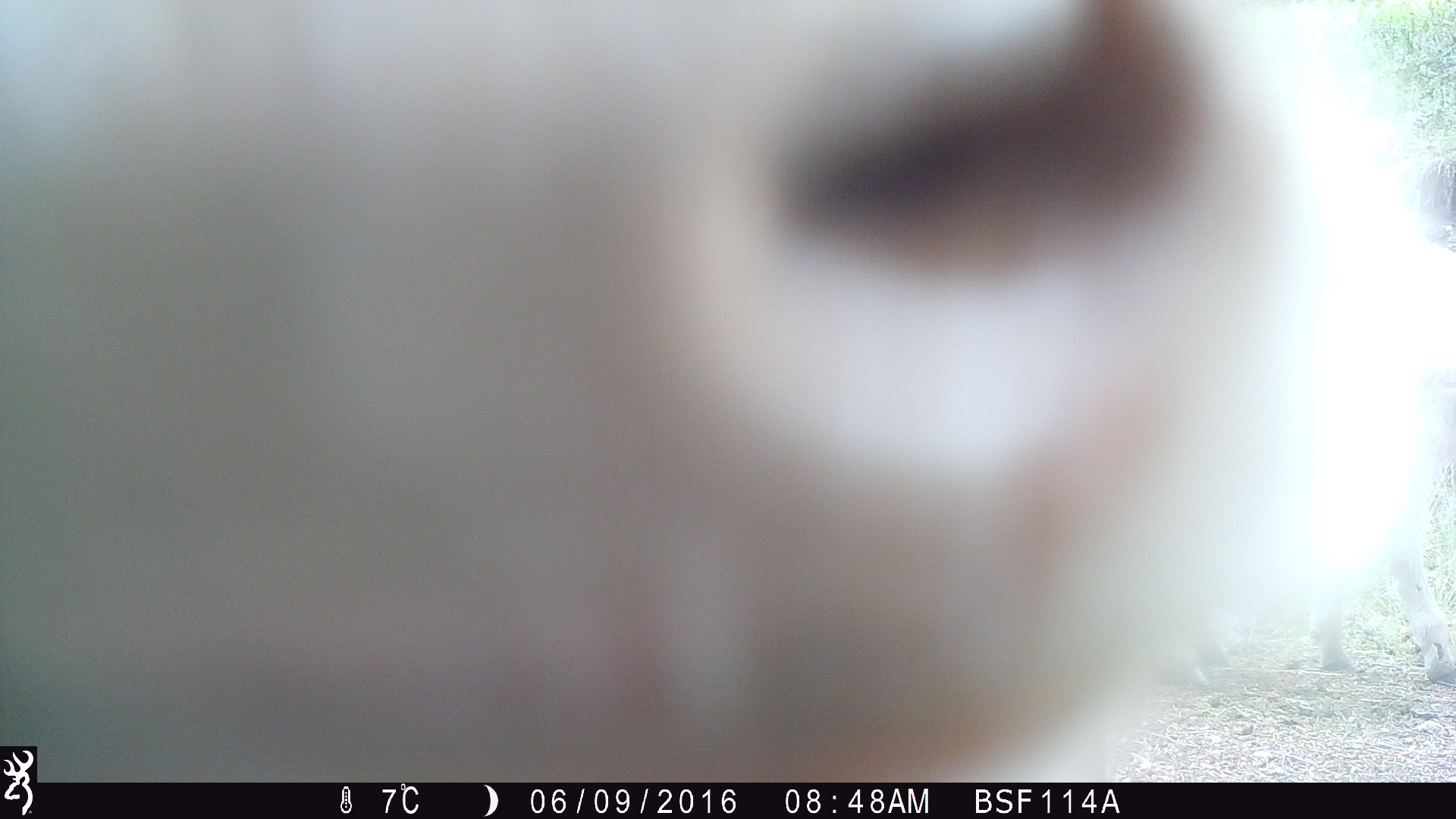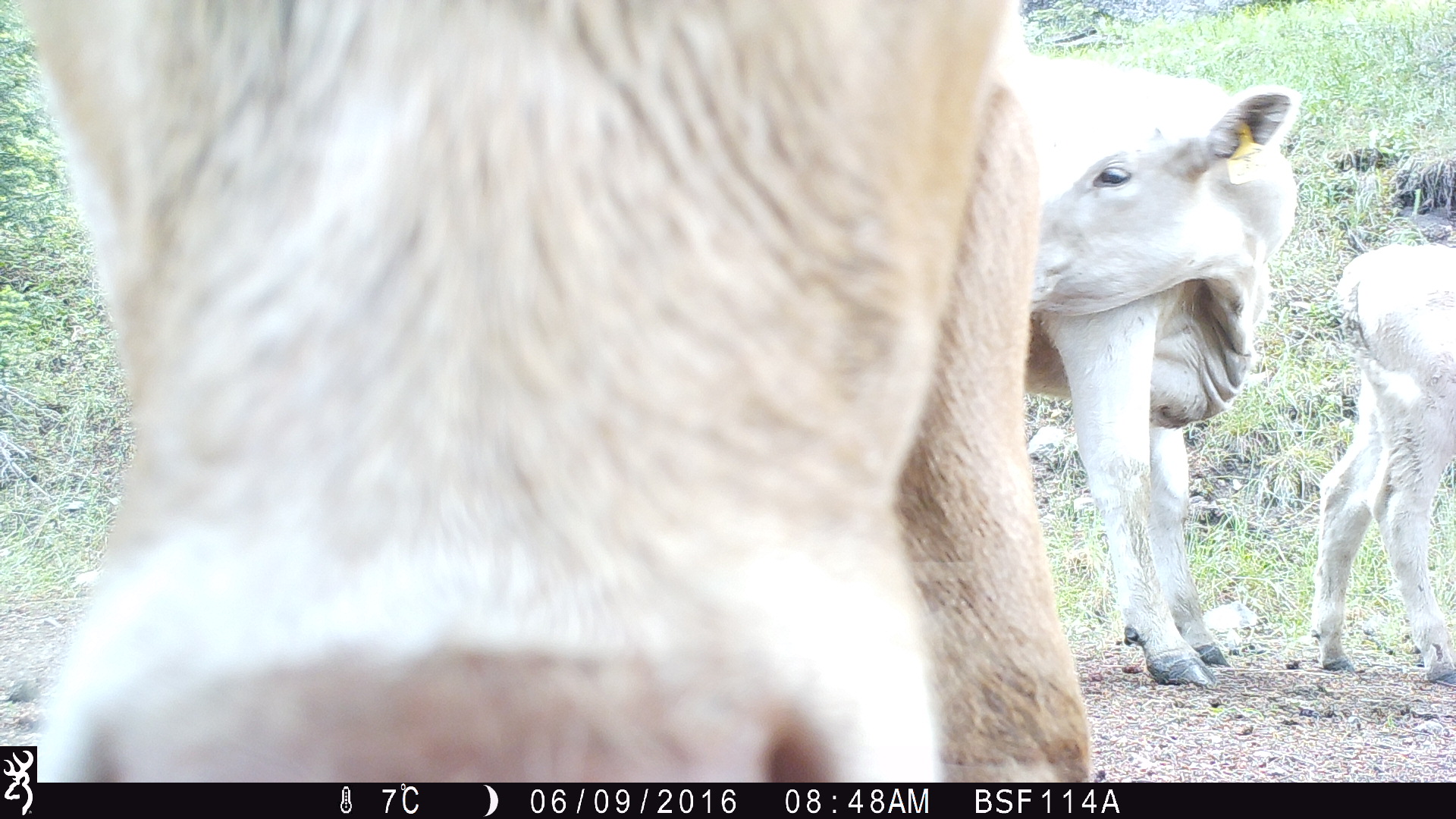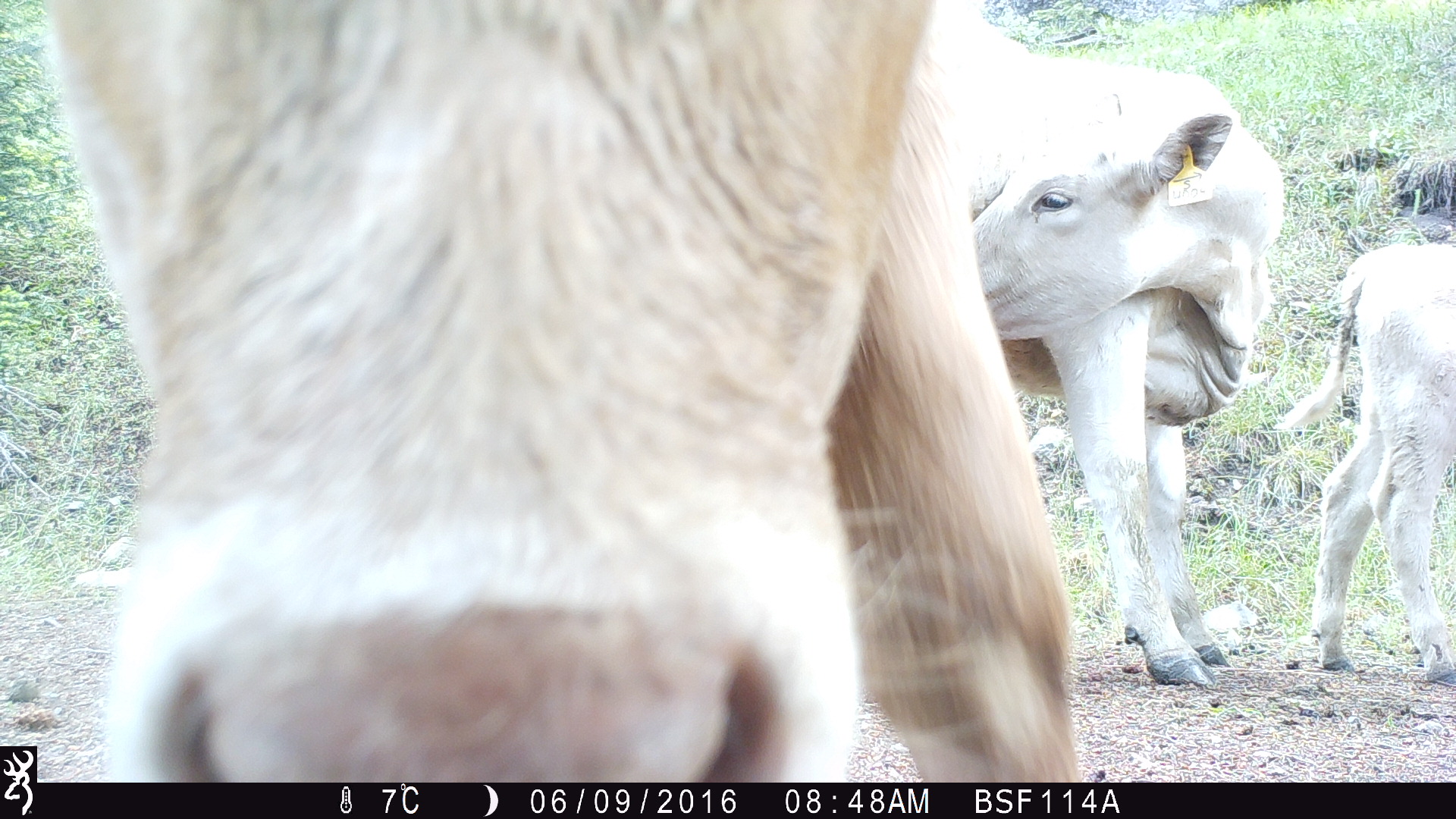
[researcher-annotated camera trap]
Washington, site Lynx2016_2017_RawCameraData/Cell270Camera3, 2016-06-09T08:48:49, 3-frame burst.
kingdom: Animalia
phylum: Chordata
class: Mammalia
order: Artiodactyla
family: Bovidae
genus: Bos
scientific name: Bos taurus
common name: domestic cattle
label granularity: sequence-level